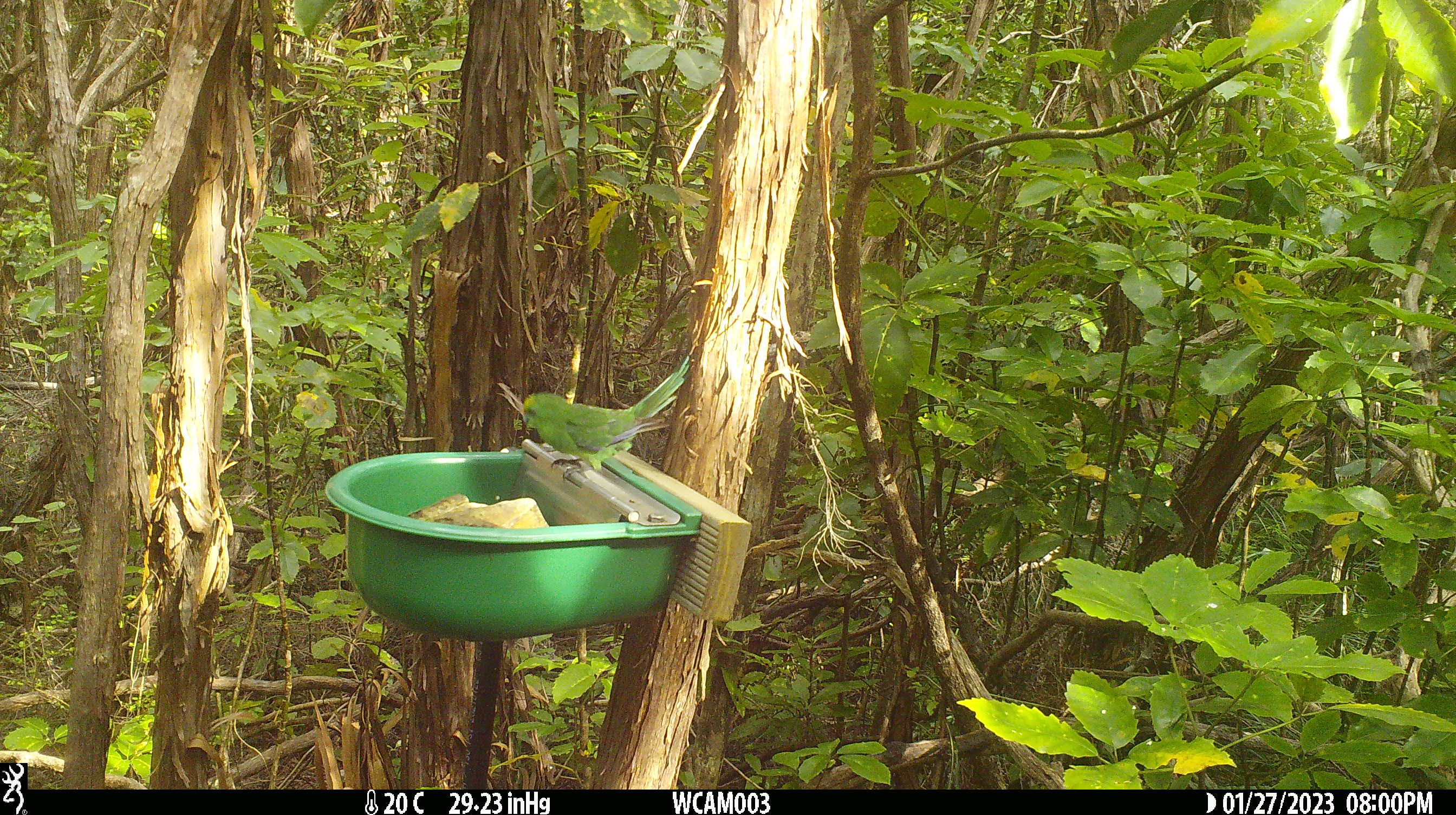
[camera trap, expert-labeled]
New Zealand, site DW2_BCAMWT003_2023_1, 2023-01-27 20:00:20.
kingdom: Animalia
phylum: Chordata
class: Aves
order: Psittaciformes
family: Psittaculidae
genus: Cyanoramphus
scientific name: Cyanoramphus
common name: parakeet